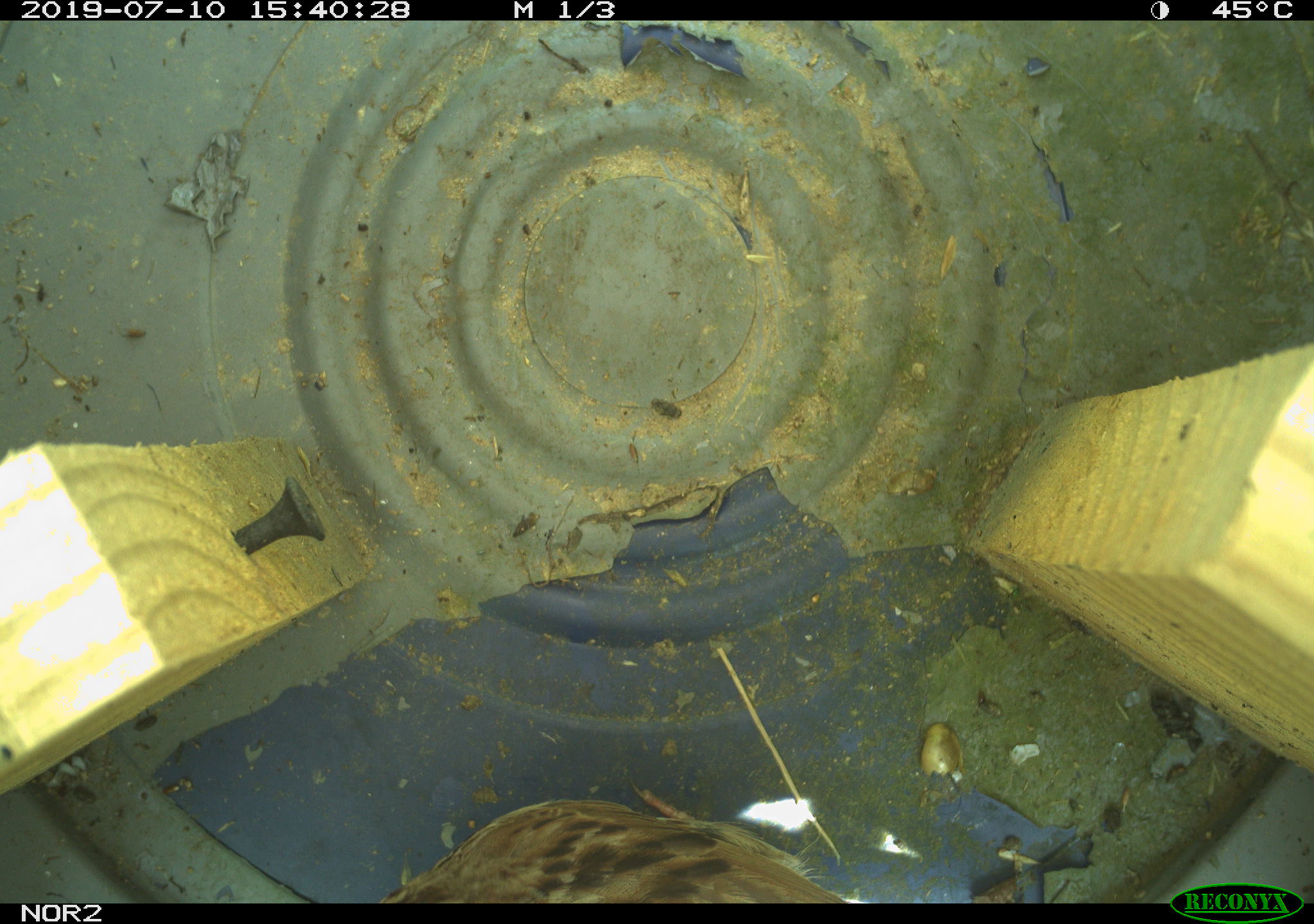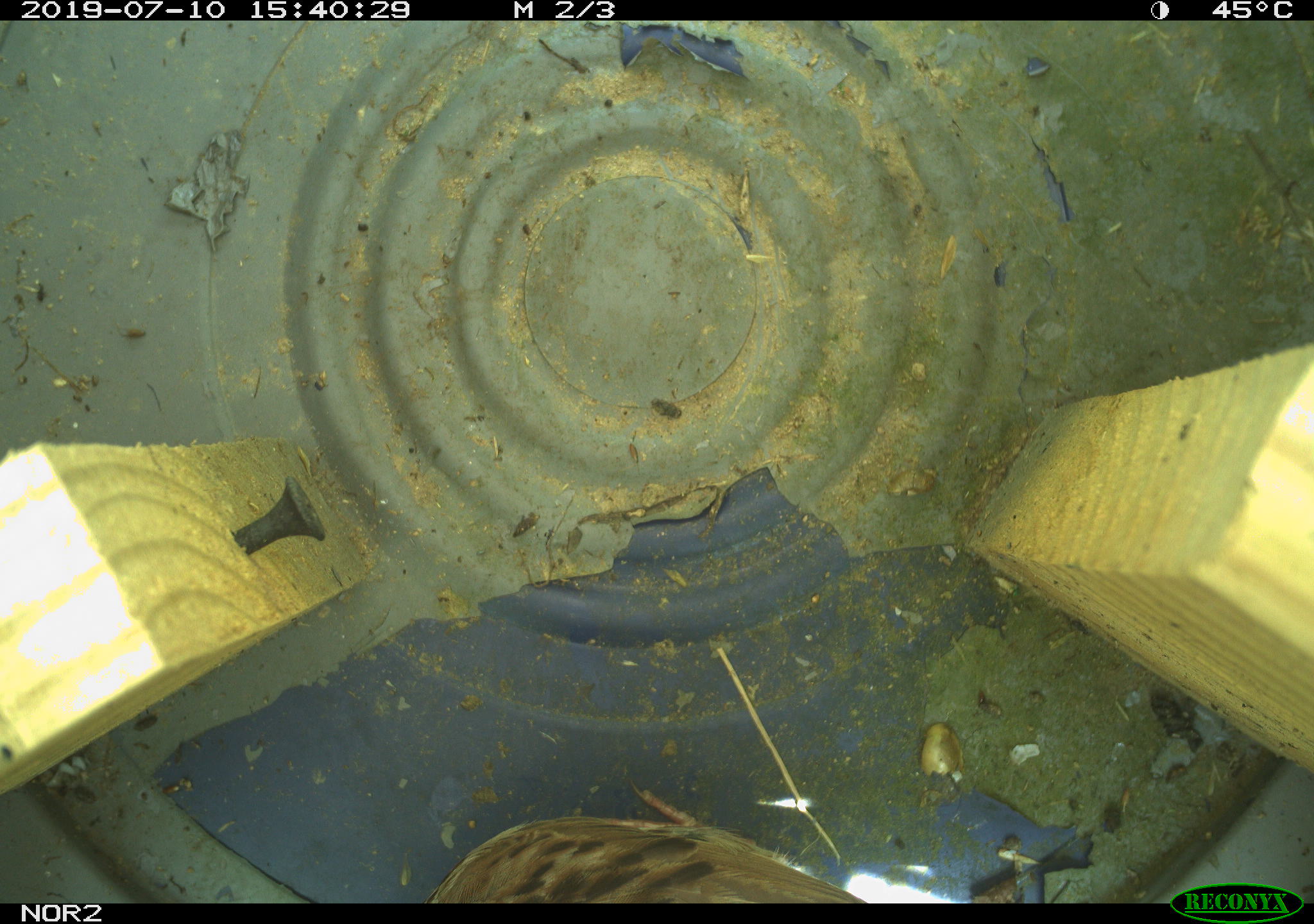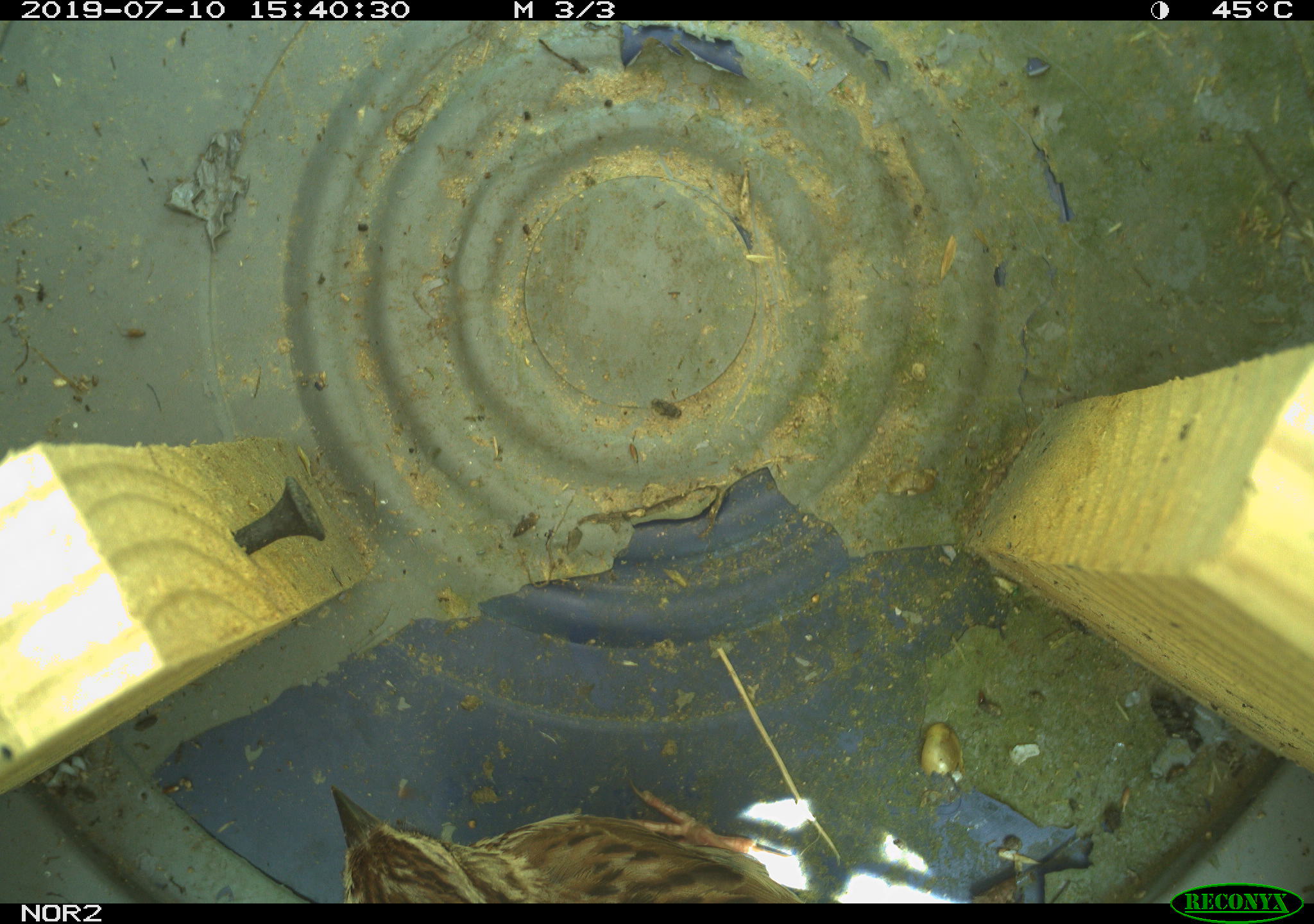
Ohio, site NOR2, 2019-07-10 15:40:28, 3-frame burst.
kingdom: Animalia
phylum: Chordata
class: Aves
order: Passeriformes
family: Passerellidae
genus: Melospiza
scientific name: Melospiza melodia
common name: song sparrow